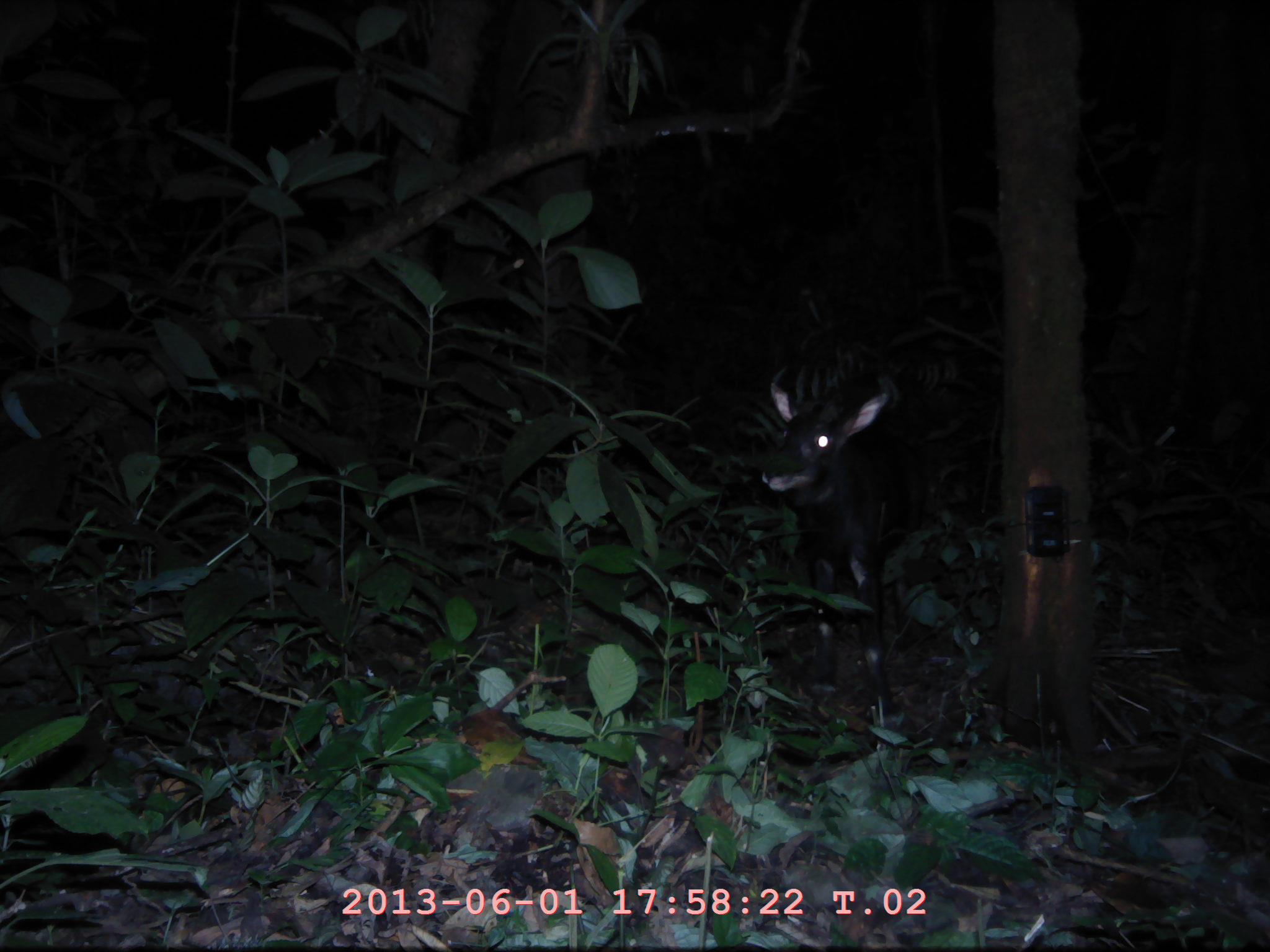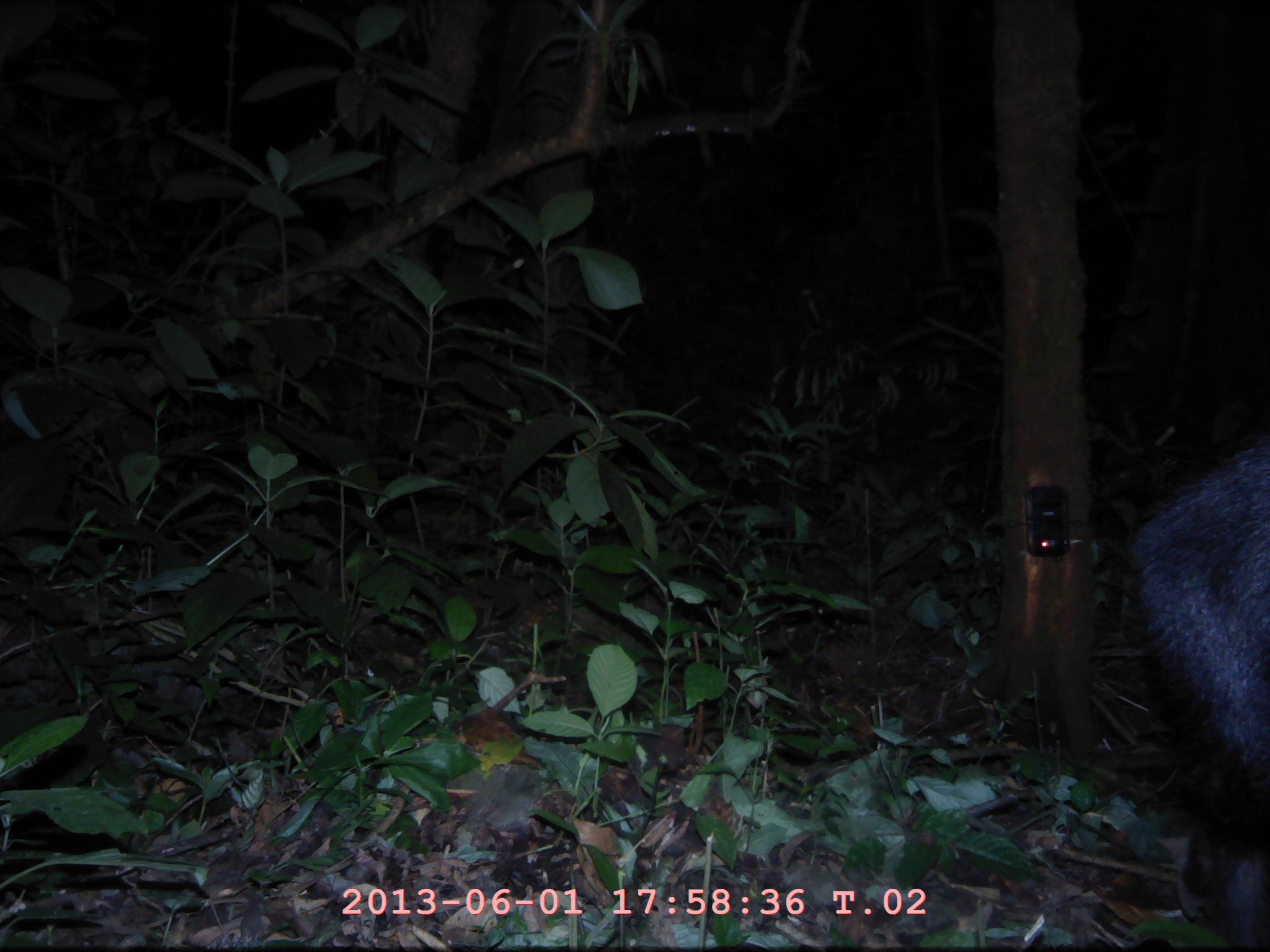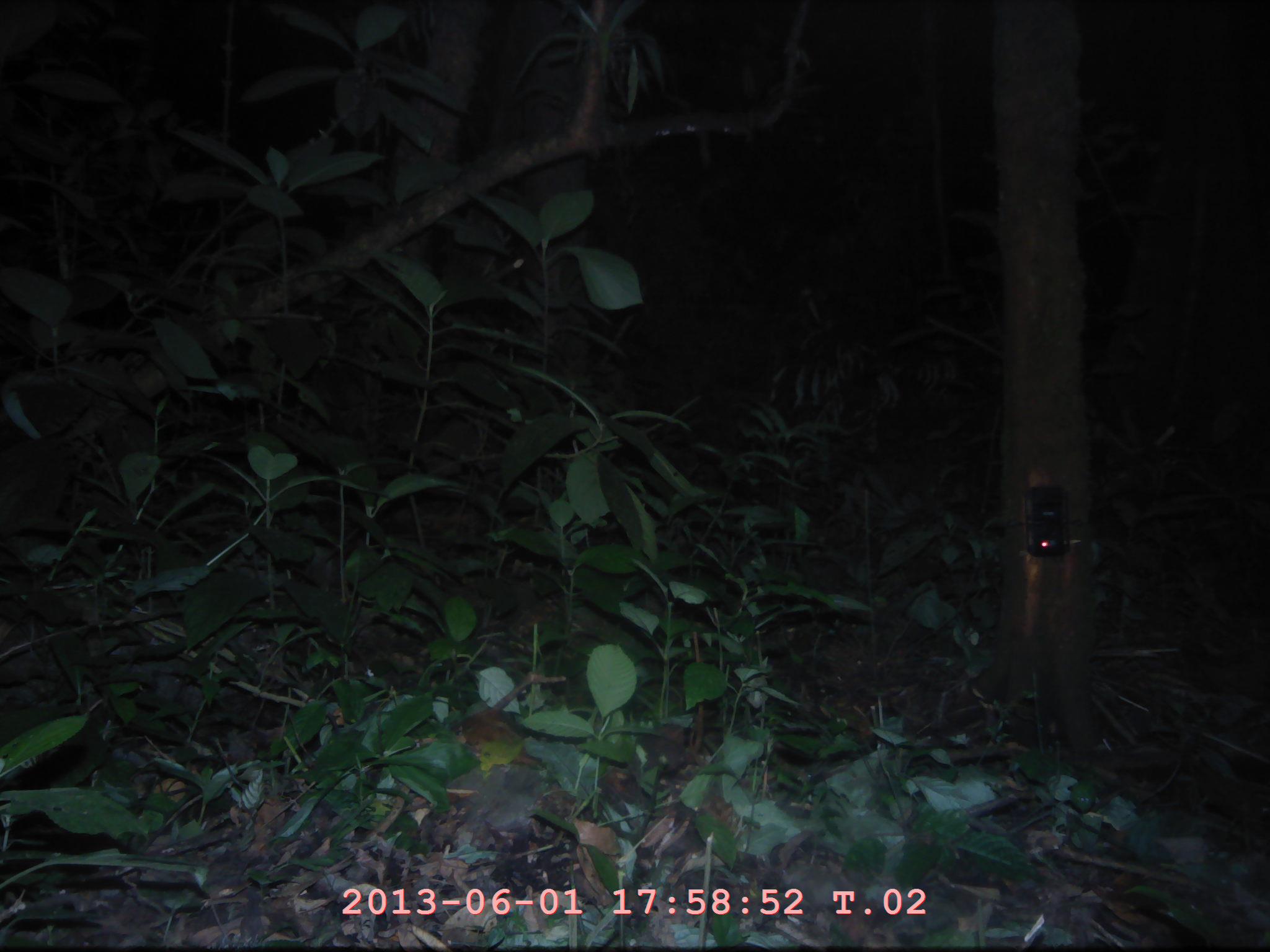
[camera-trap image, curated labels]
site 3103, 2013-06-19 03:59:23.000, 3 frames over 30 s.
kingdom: Animalia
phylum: Chordata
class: Mammalia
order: Artiodactyla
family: Bovidae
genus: Capricornis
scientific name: Capricornis sumatraensis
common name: southern serow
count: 1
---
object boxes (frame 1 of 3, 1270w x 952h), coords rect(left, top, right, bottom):
capricornis sumatraensis: rect(763, 378, 904, 714)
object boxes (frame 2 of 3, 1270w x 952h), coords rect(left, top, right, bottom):
capricornis sumatraensis: rect(1122, 426, 1270, 952)